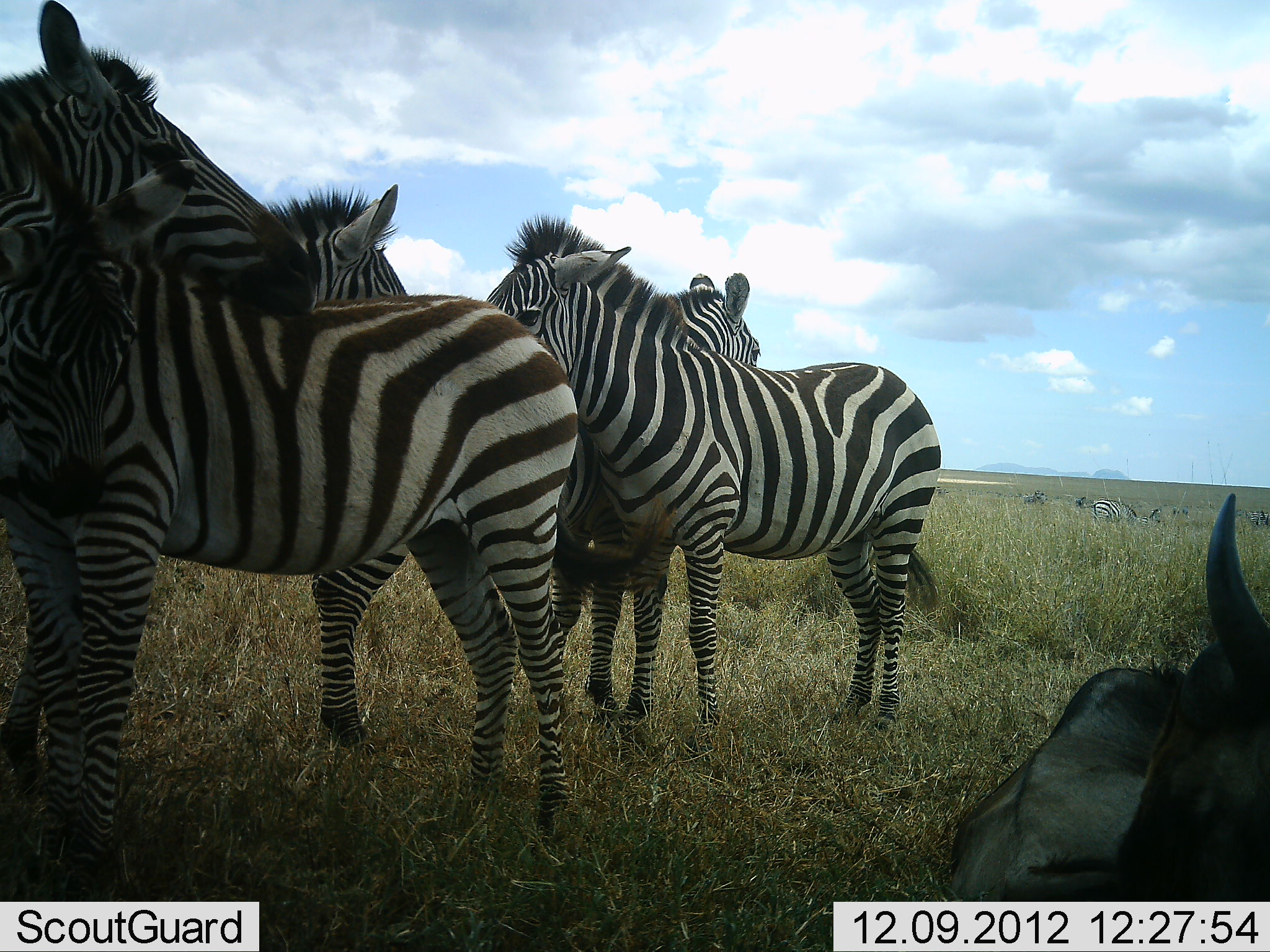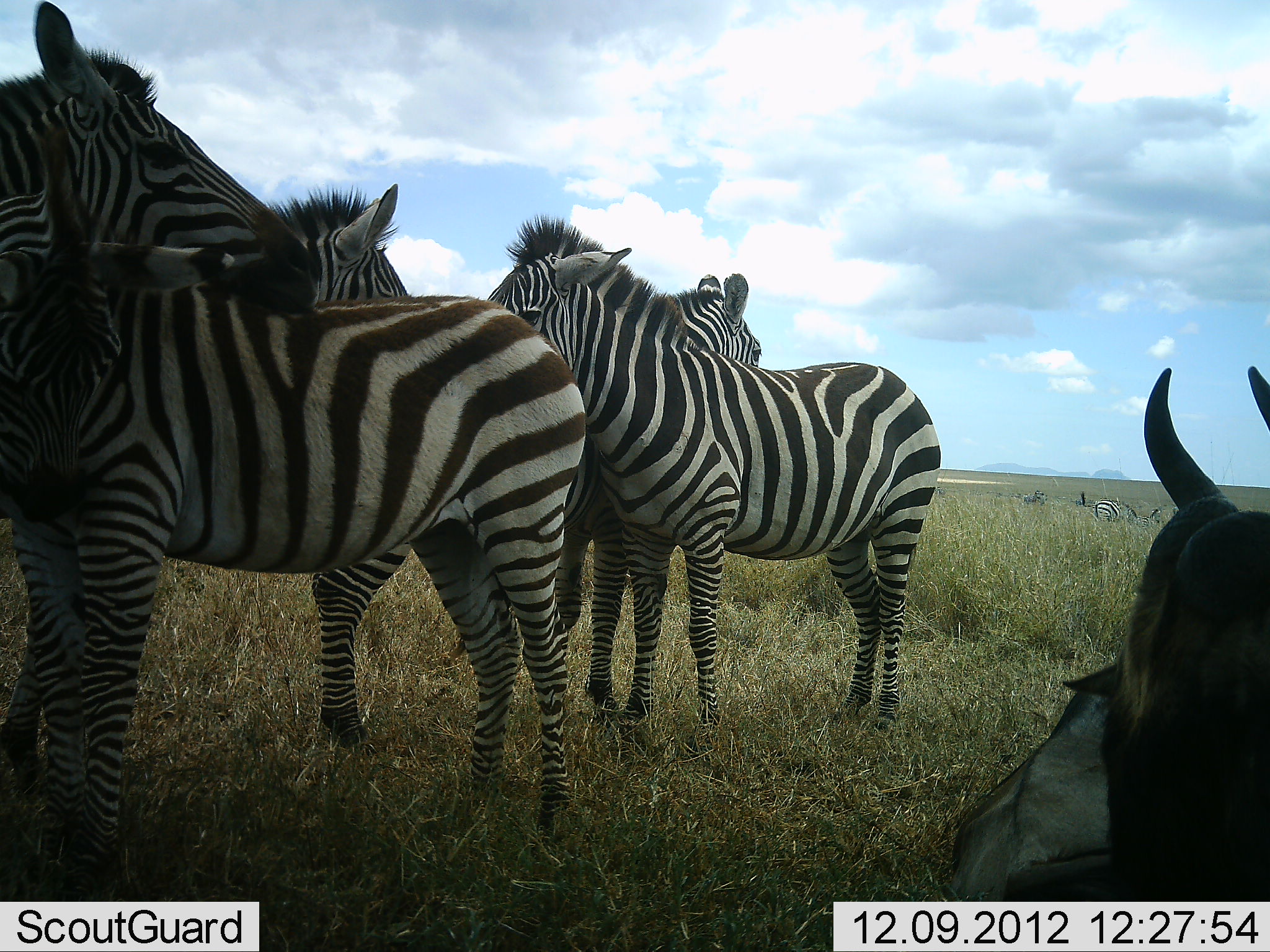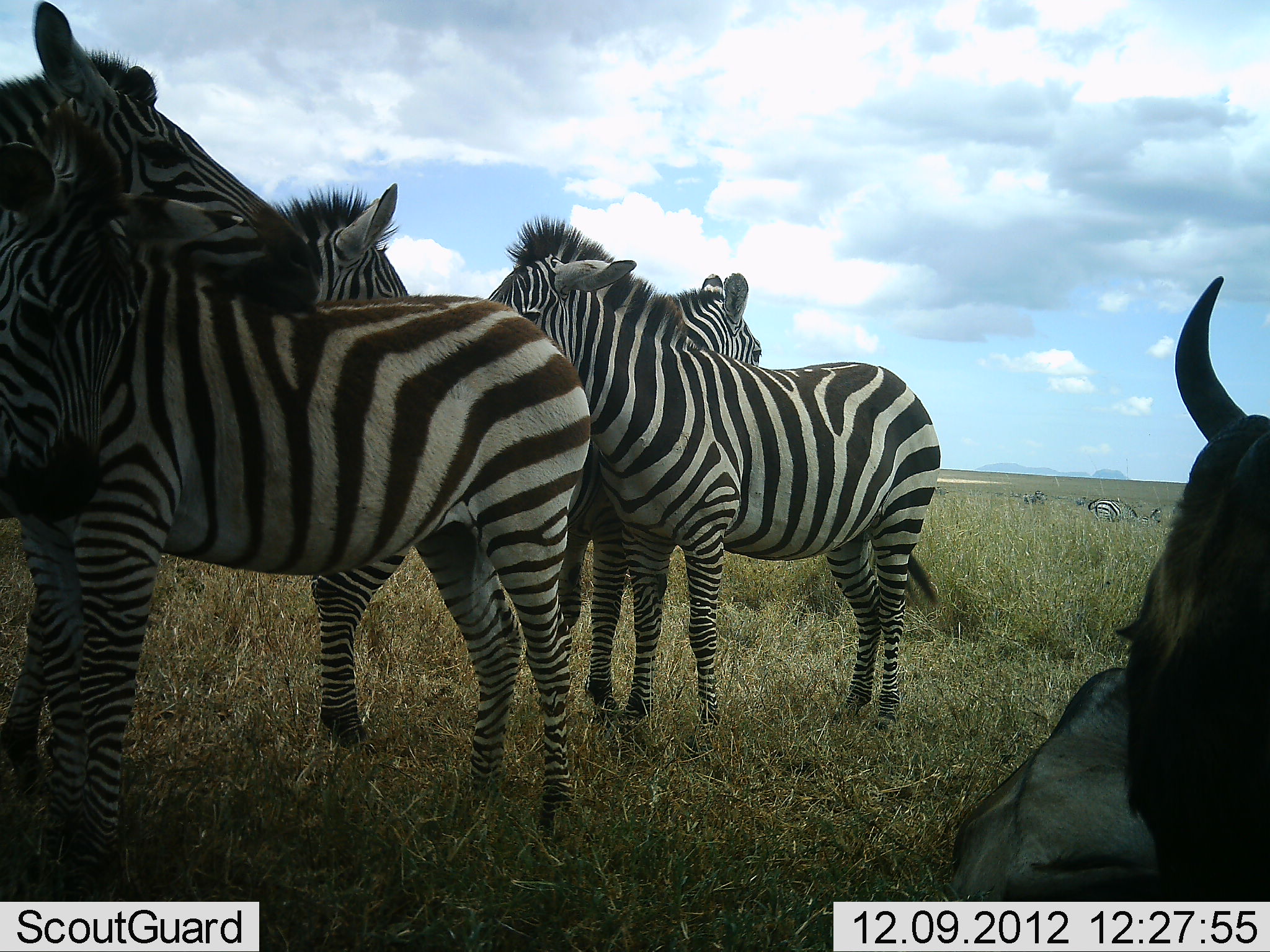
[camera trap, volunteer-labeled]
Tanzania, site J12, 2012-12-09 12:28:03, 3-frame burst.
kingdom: Animalia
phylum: Chordata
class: Mammalia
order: Artiodactyla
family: Bovidae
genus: Connochaetes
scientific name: Connochaetes taurinus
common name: blue wildebeest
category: wildebeest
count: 2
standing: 45%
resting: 91%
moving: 0%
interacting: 0%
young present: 0%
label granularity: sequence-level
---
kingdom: Animalia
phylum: Chordata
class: Mammalia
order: Perissodactyla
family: Equidae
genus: Equus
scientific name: Equus quagga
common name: plains zebra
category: zebra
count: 6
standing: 100%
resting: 25%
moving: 0%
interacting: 42%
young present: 25%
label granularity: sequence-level